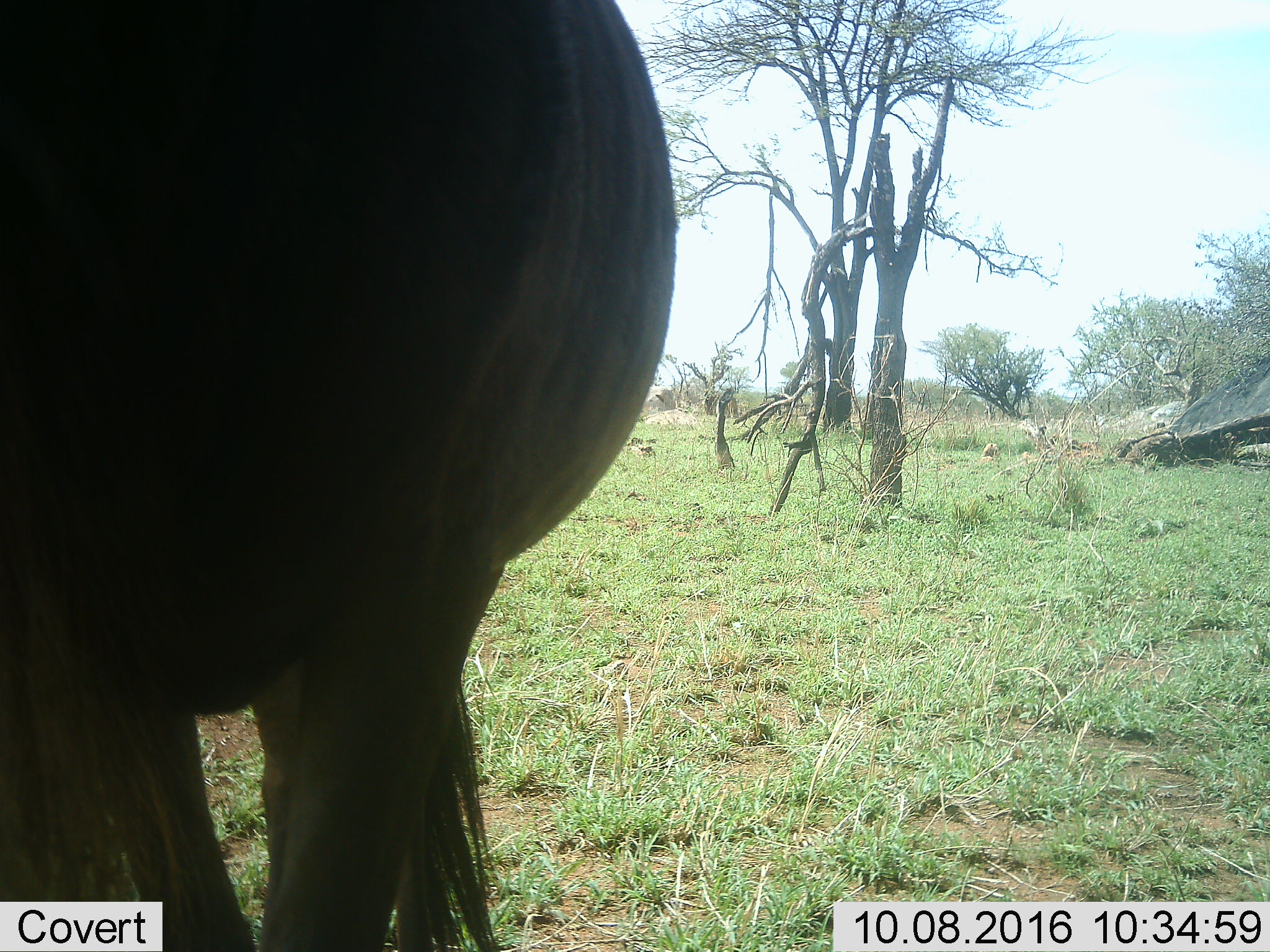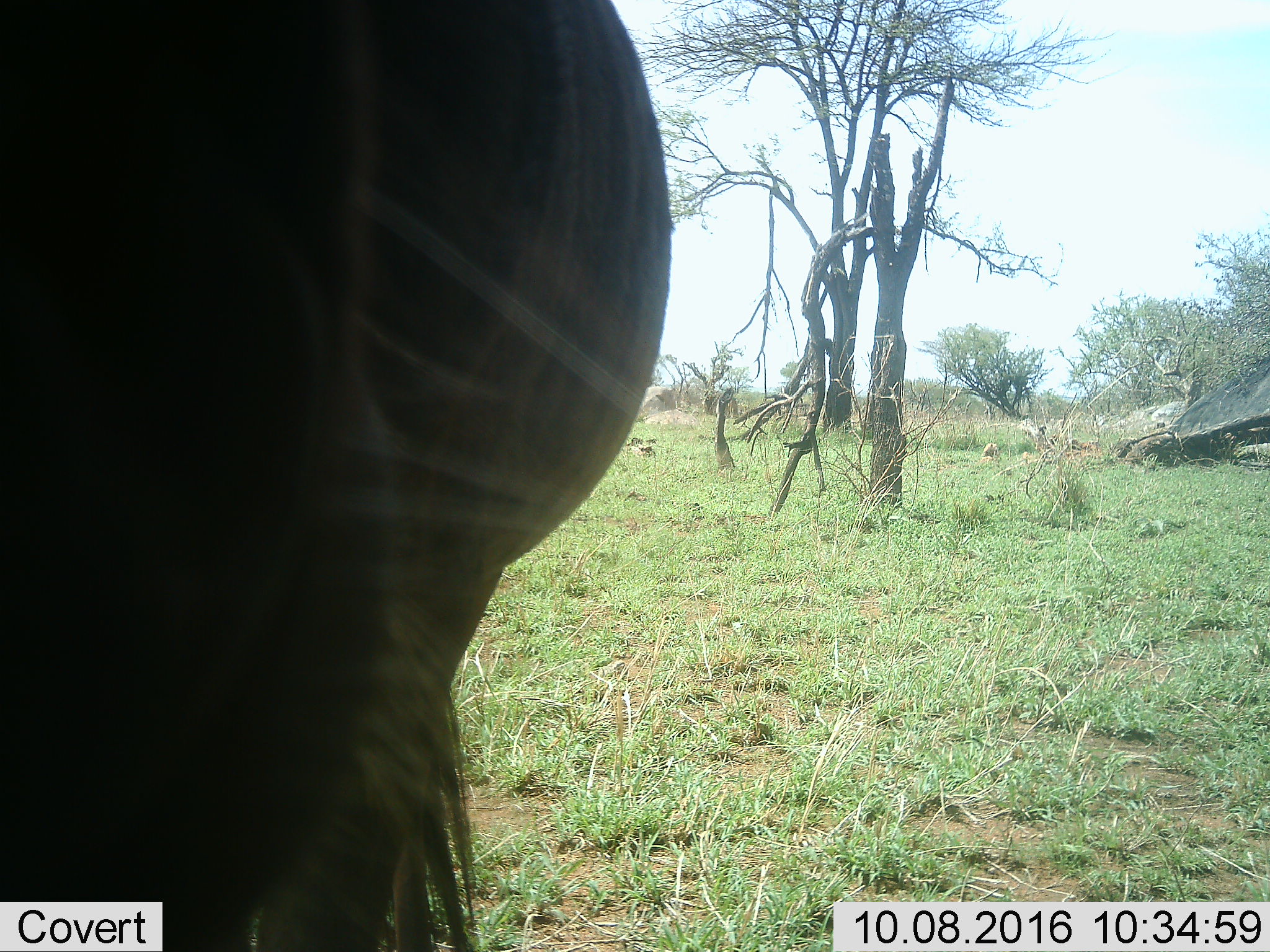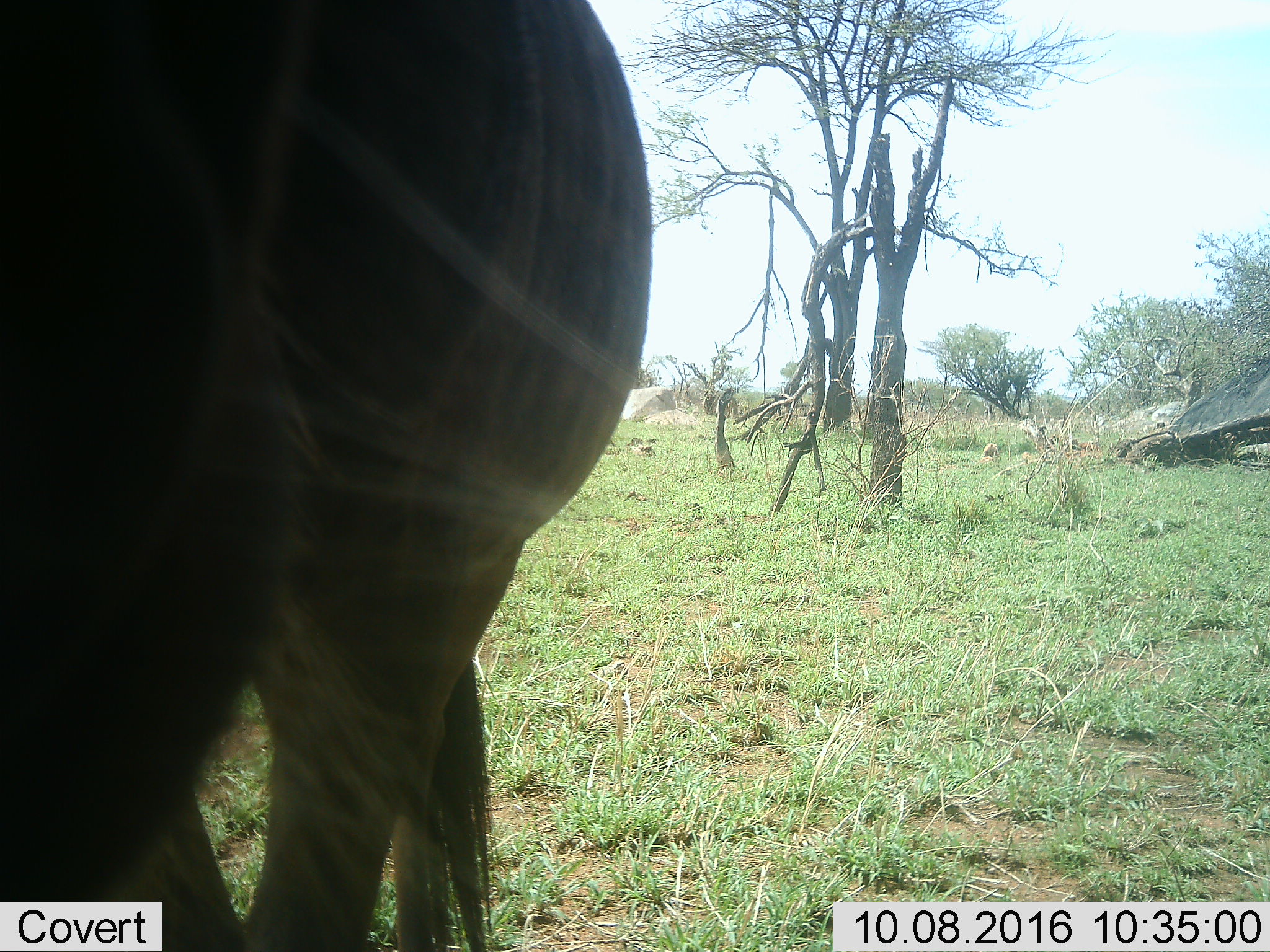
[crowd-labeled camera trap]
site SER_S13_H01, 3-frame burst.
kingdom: Animalia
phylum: Chordata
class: Mammalia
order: Artiodactyla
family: Bovidae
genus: Connochaetes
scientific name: Connochaetes taurinus taurinus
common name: blue wildebeest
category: wildebeestblue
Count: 1.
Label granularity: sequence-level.